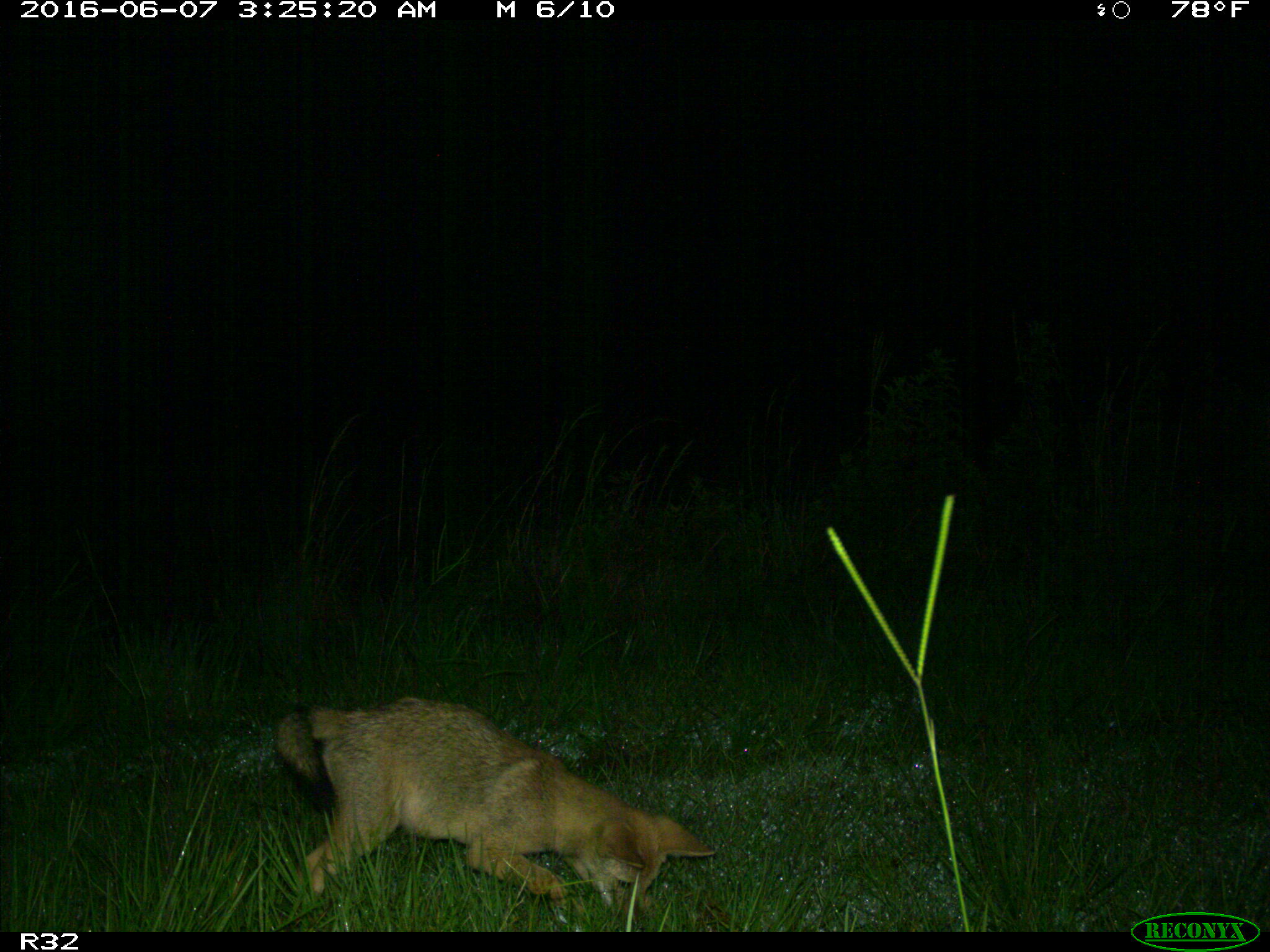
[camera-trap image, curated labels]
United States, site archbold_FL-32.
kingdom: Animalia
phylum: Chordata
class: Mammalia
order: Carnivora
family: Canidae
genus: Canis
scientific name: Canis latrans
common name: coyote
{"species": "Canis latrans (coyote)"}